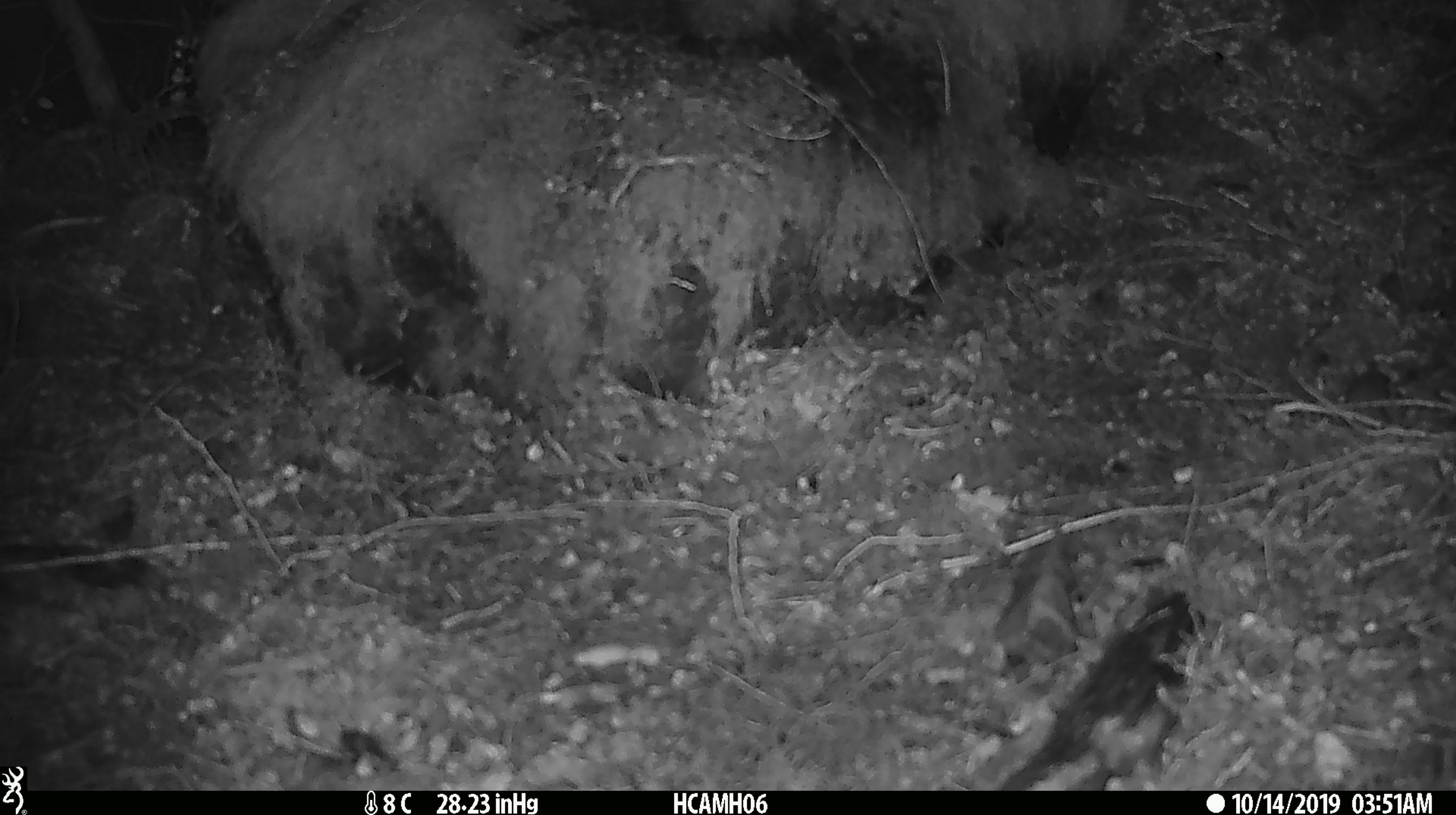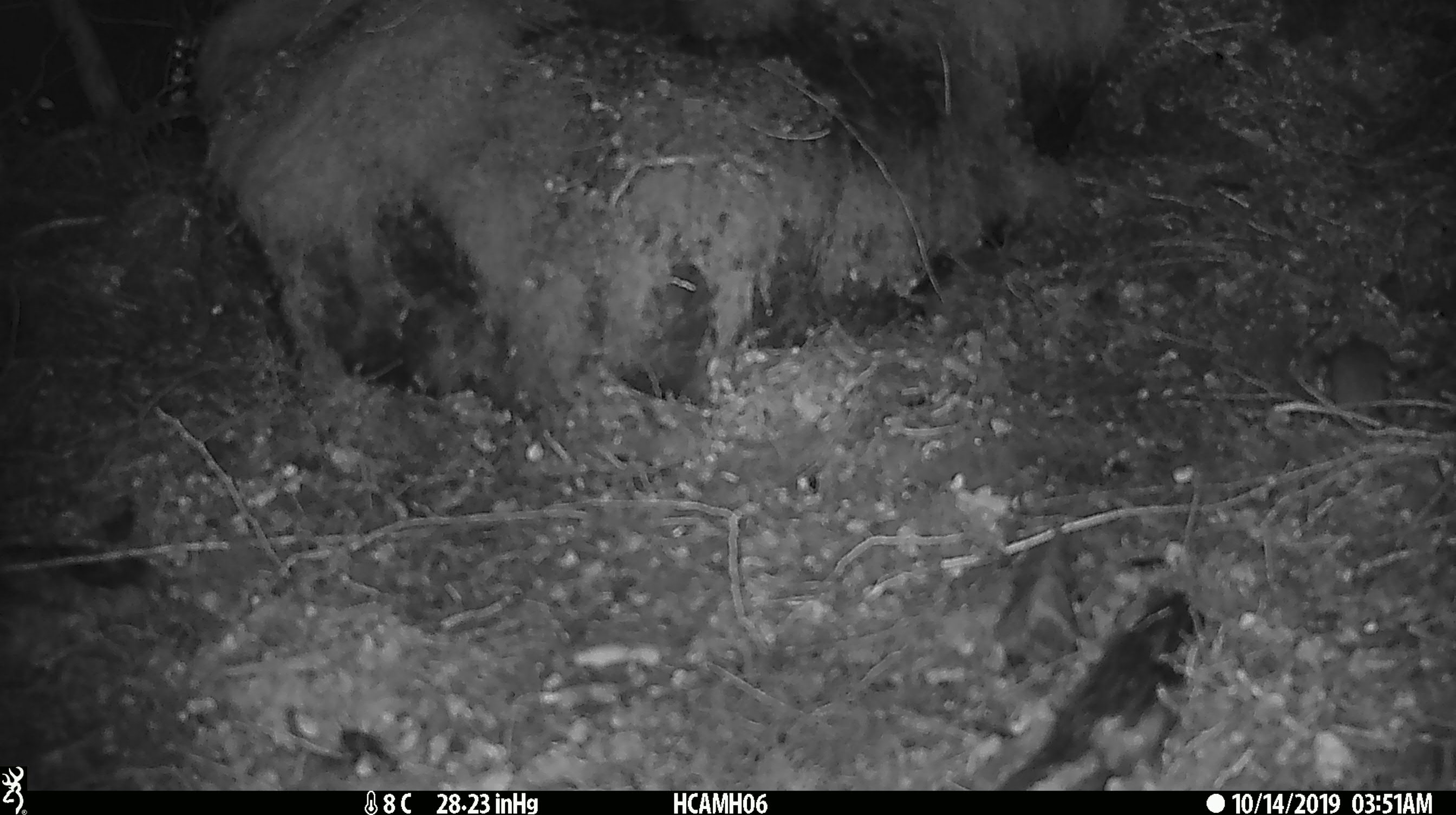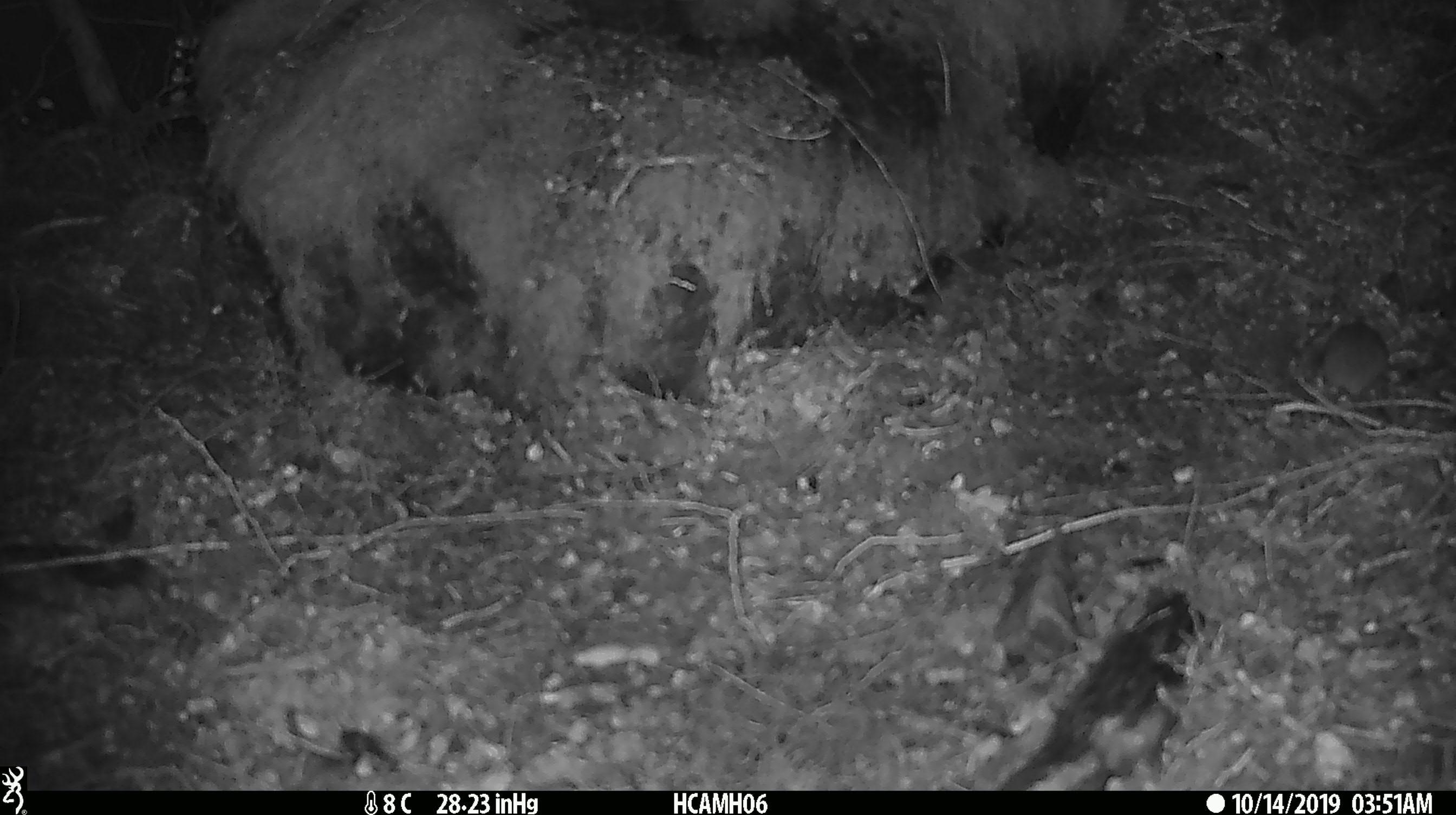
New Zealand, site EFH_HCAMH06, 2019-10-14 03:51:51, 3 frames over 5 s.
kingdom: Animalia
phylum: Chordata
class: Mammalia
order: Rodentia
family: Muridae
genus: Mus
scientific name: Mus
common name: mouse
Mouse (Mus).